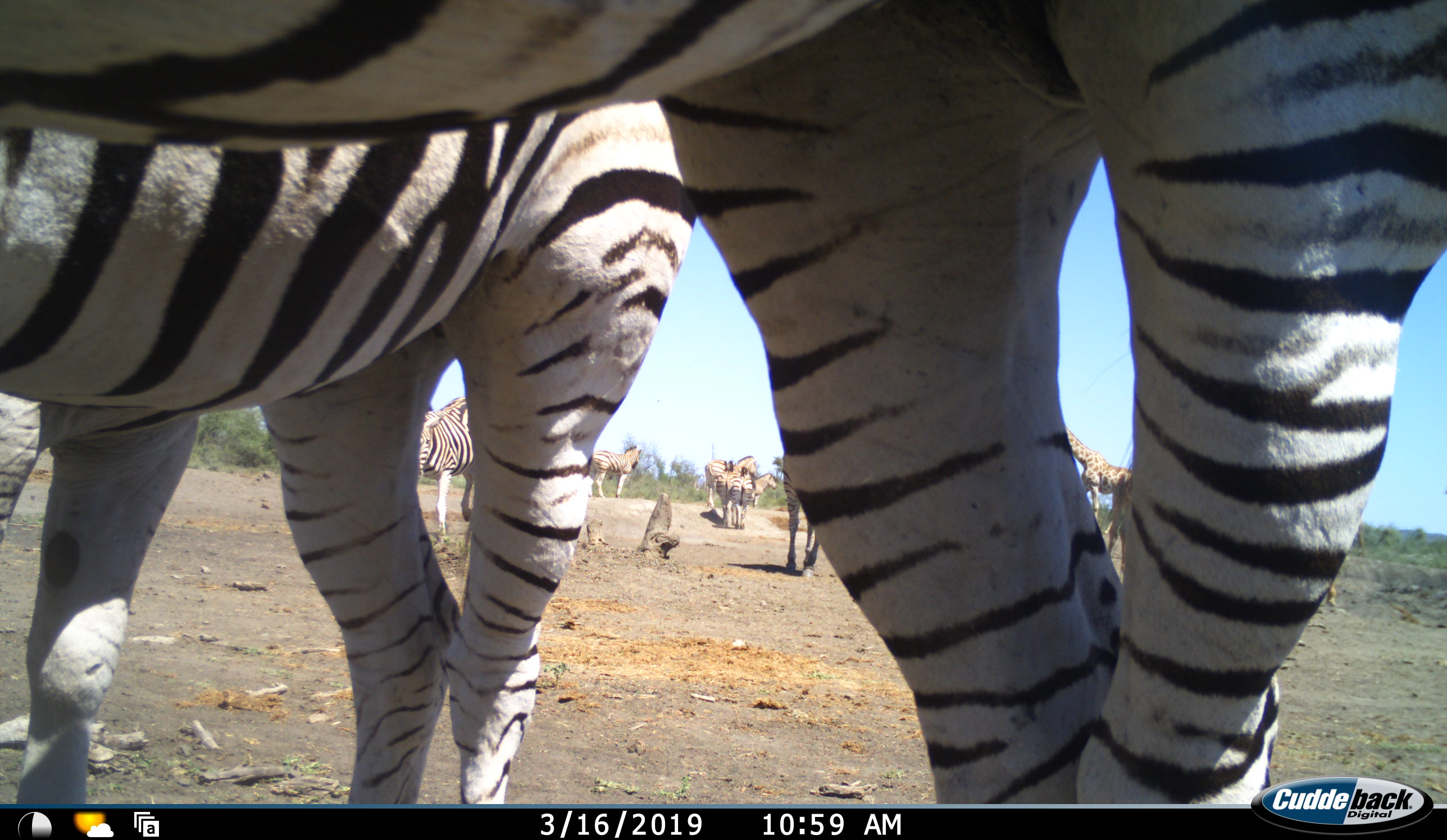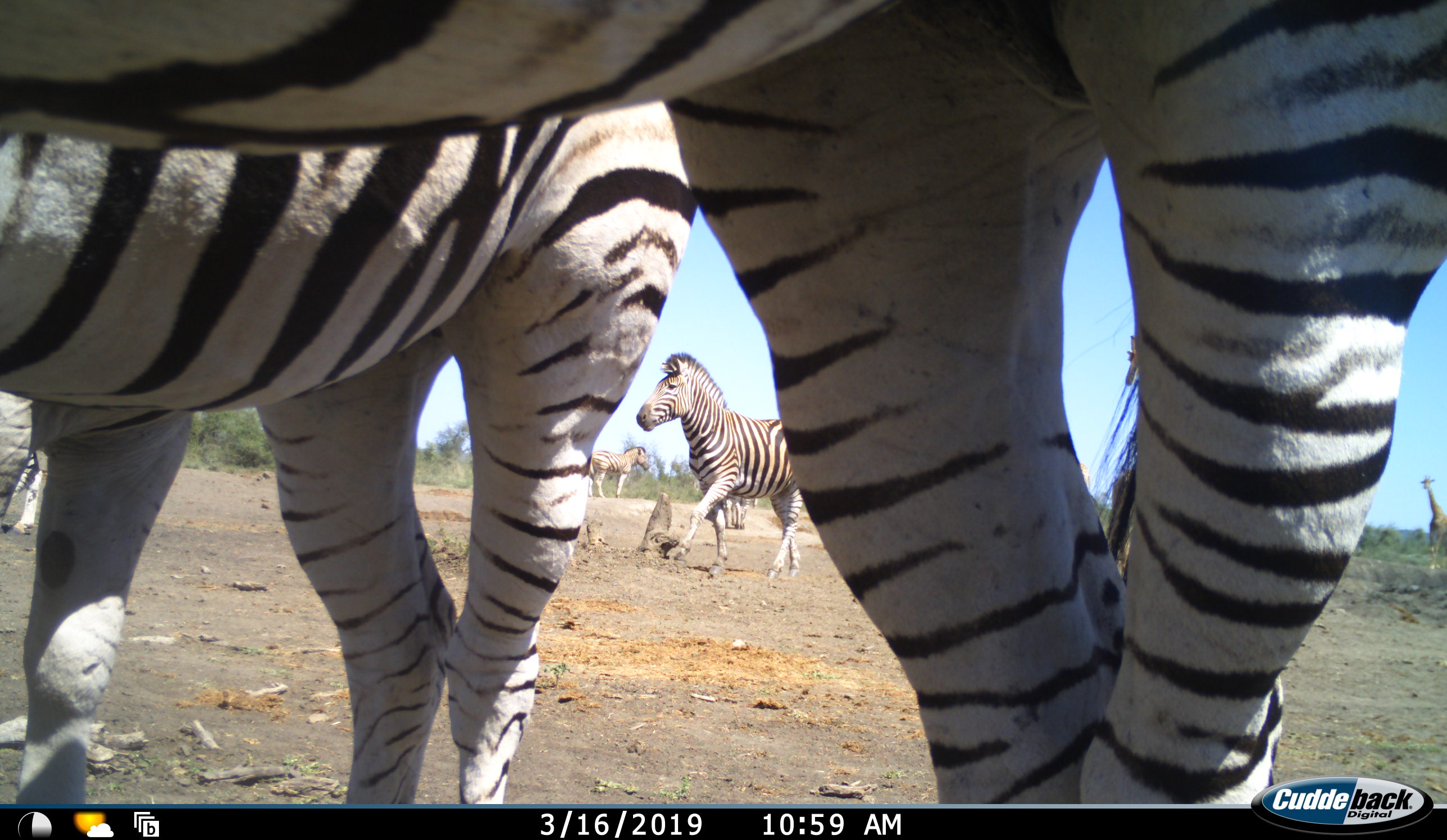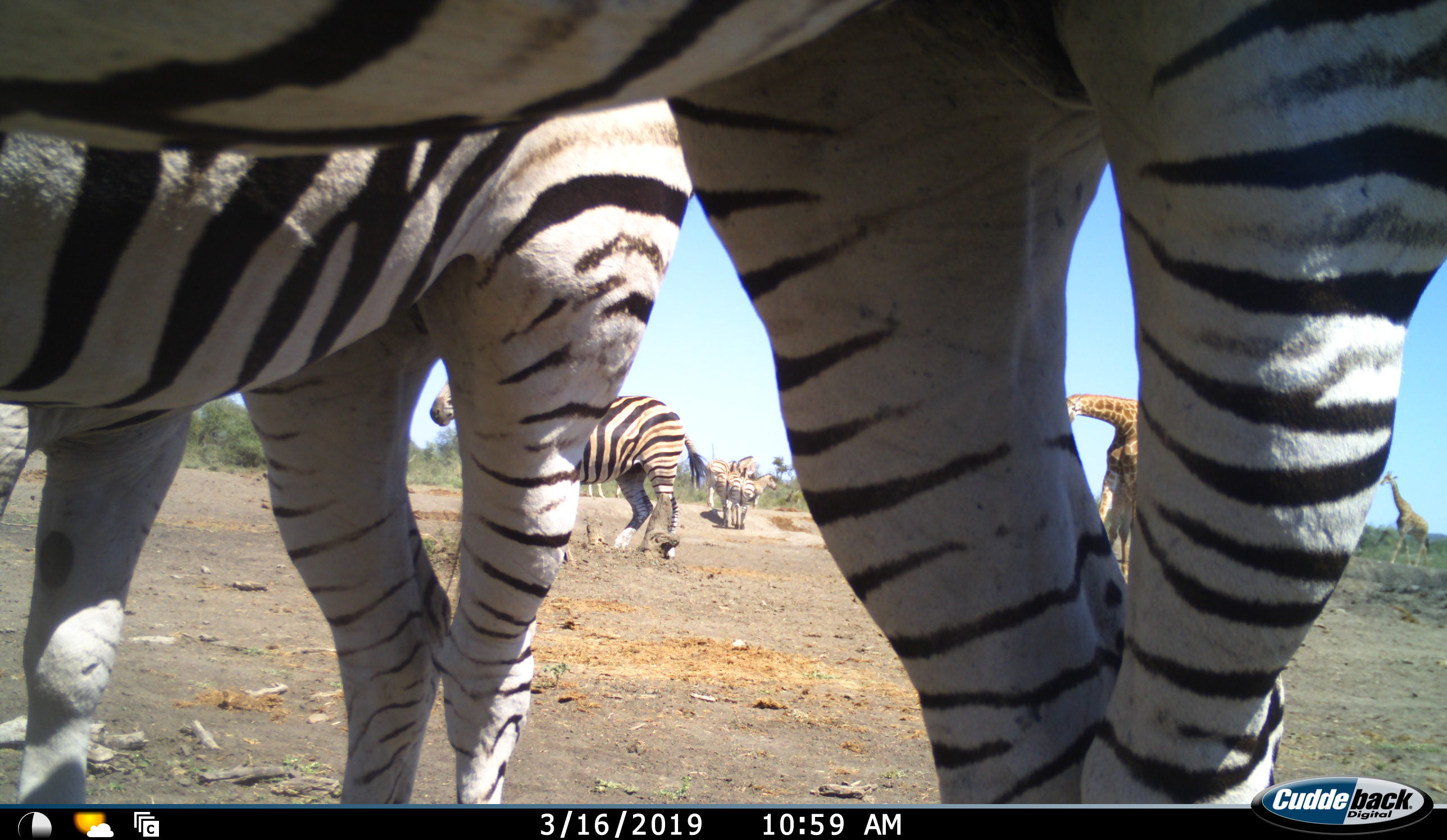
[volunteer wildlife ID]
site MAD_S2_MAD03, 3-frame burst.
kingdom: Animalia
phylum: Chordata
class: Mammalia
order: Artiodactyla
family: Giraffidae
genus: Giraffa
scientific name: Giraffa camelopardalis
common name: giraffe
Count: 2.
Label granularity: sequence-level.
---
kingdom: Animalia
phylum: Chordata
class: Mammalia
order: Perissodactyla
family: Equidae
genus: Equus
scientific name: Equus quagga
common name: plains zebra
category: zebraplains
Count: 9.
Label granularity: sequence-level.